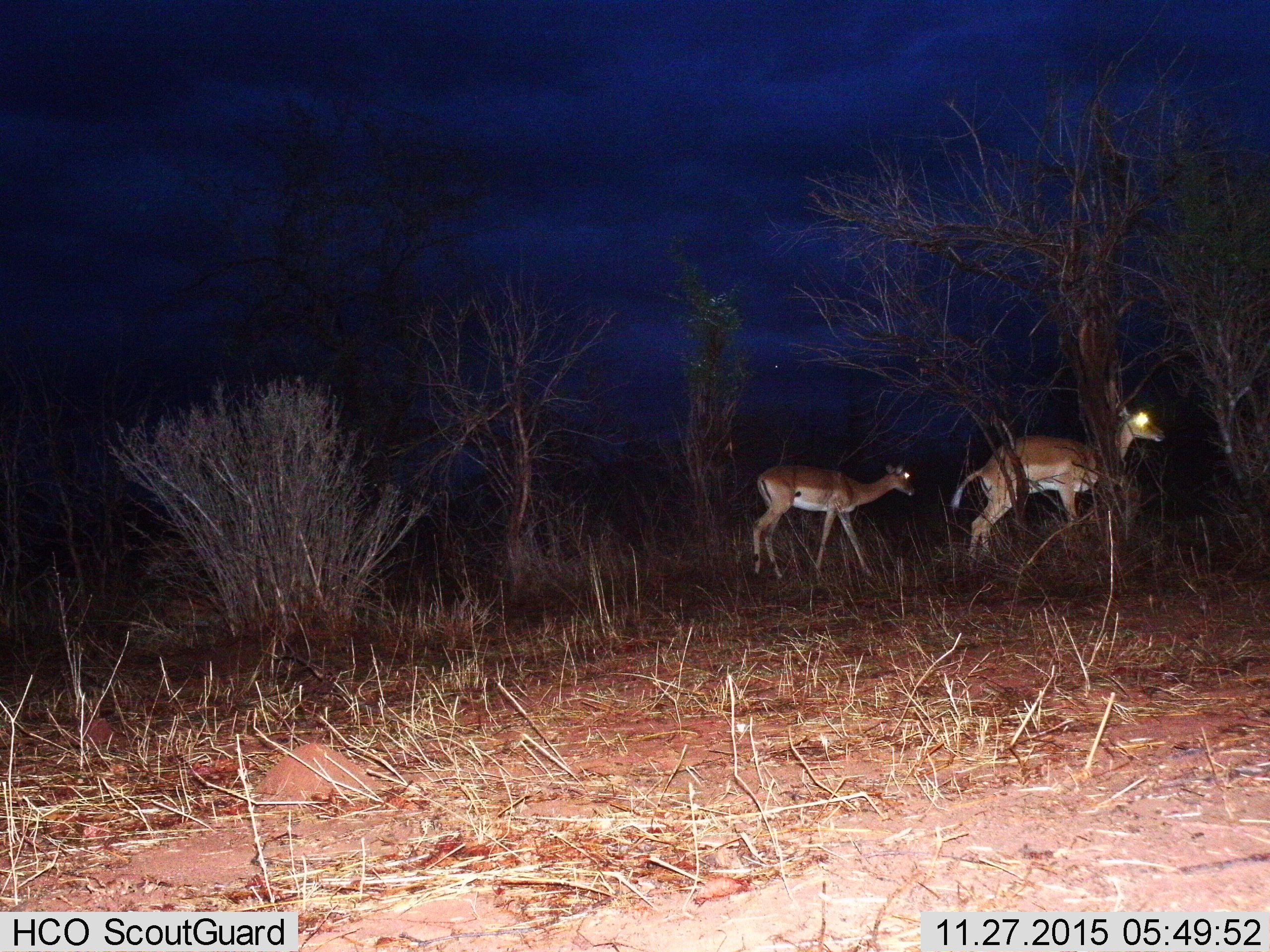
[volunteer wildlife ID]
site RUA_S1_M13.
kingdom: Animalia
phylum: Chordata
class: Mammalia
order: Artiodactyla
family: Bovidae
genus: Aepyceros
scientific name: Aepyceros melampus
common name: impala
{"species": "impala (Aepyceros melampus)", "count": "2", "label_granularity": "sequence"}